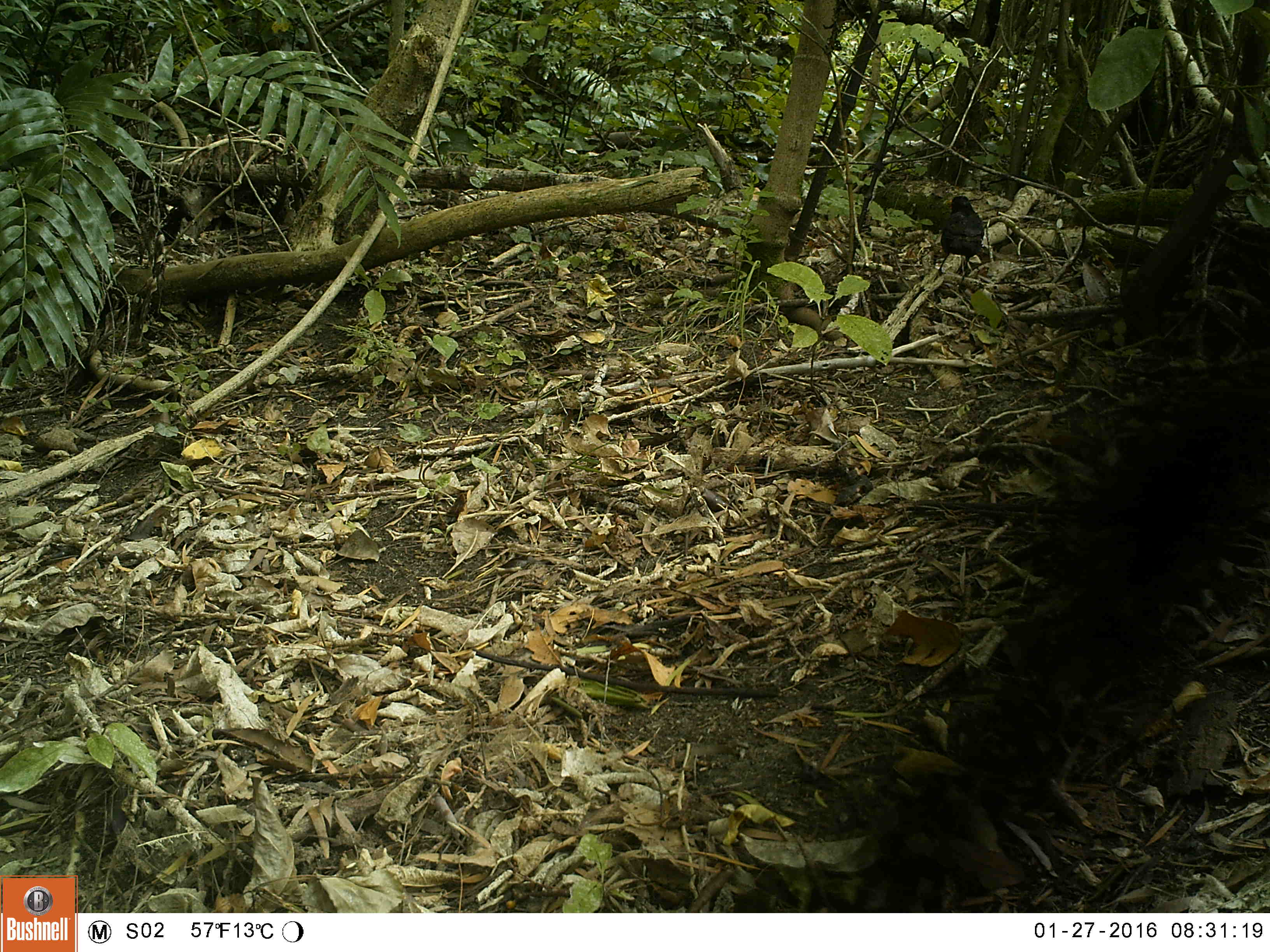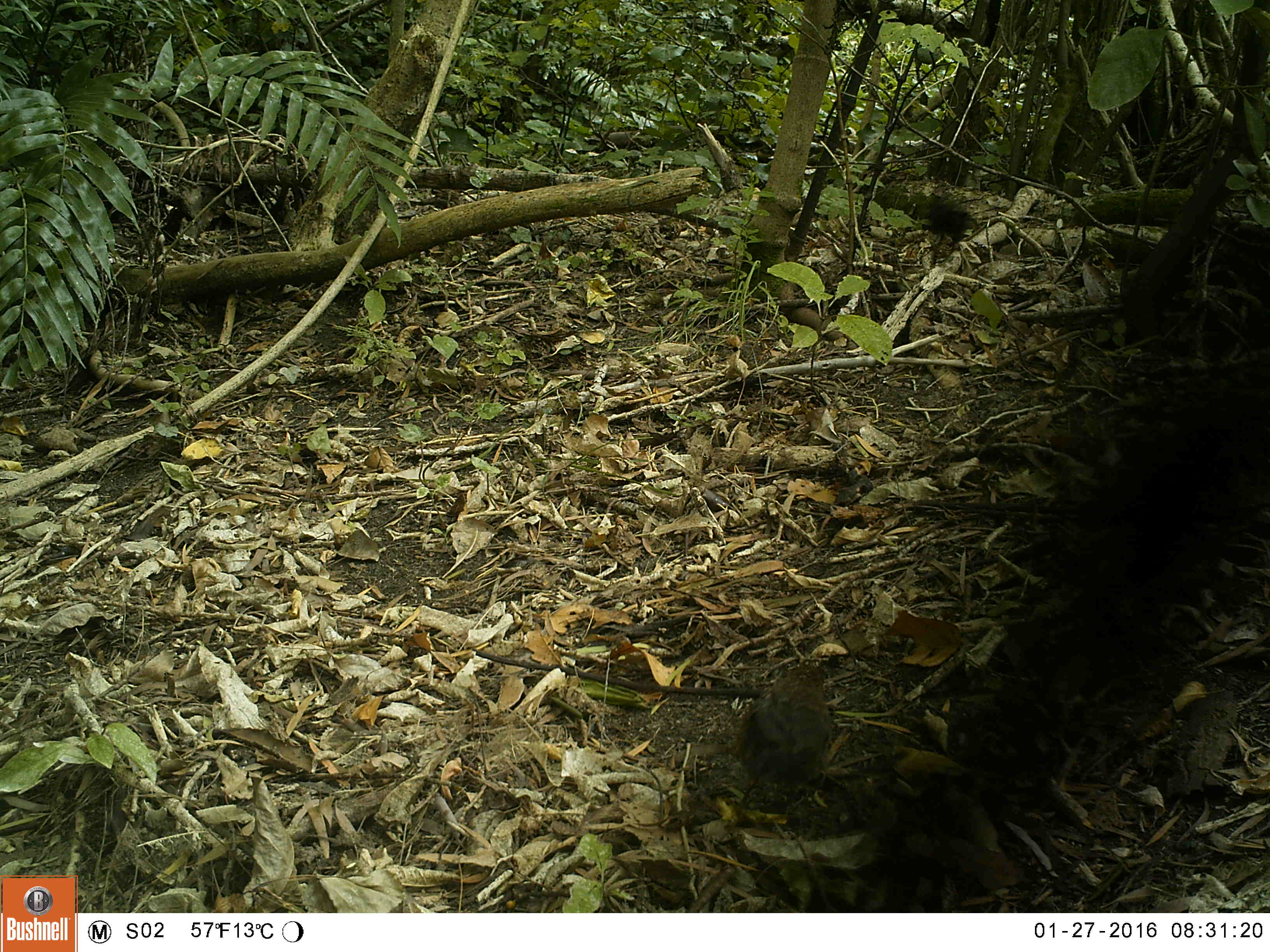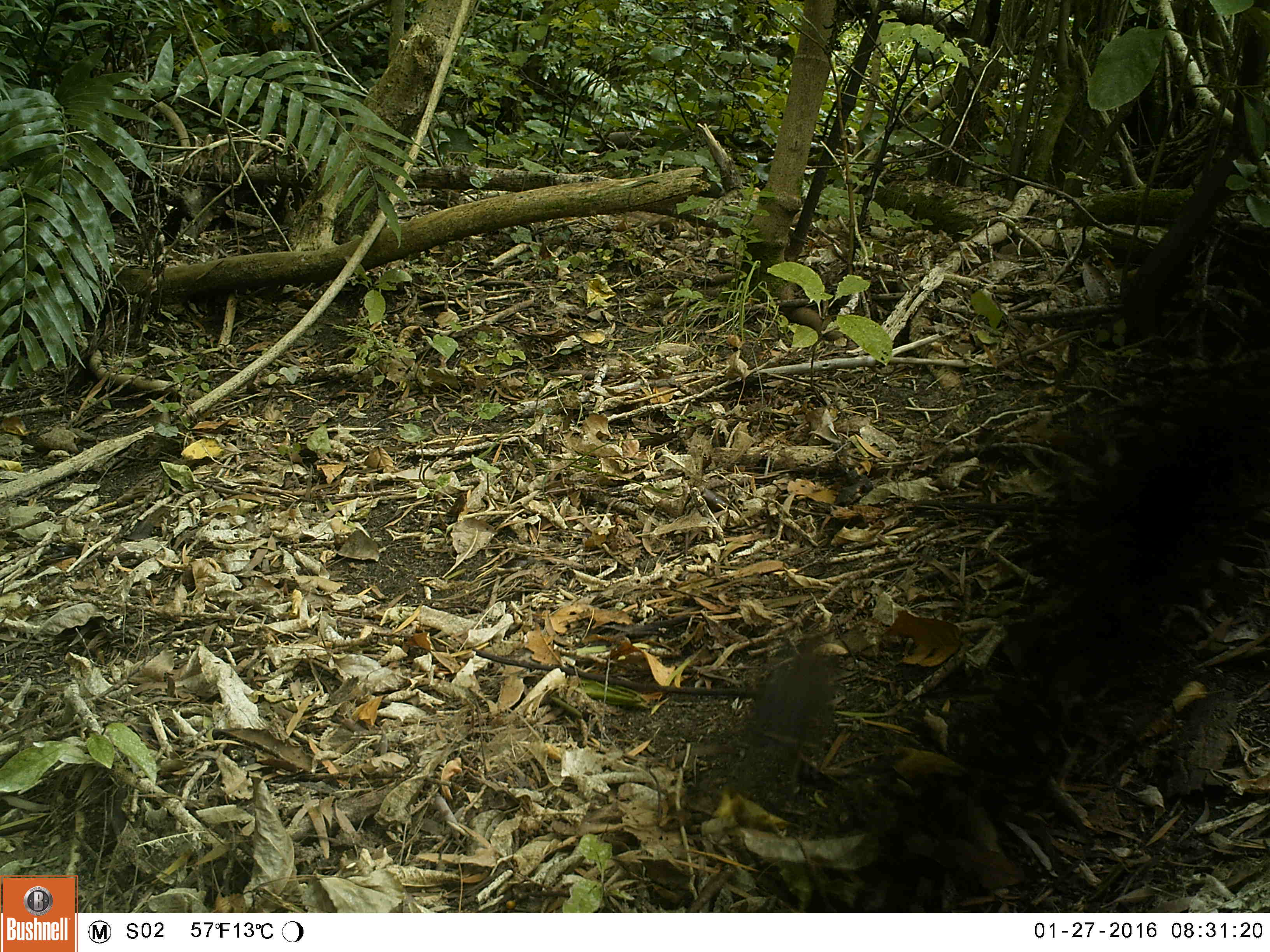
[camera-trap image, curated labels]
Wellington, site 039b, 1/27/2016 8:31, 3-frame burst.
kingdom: Animalia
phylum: Chordata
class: Aves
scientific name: Aves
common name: bird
Bird (Aves).